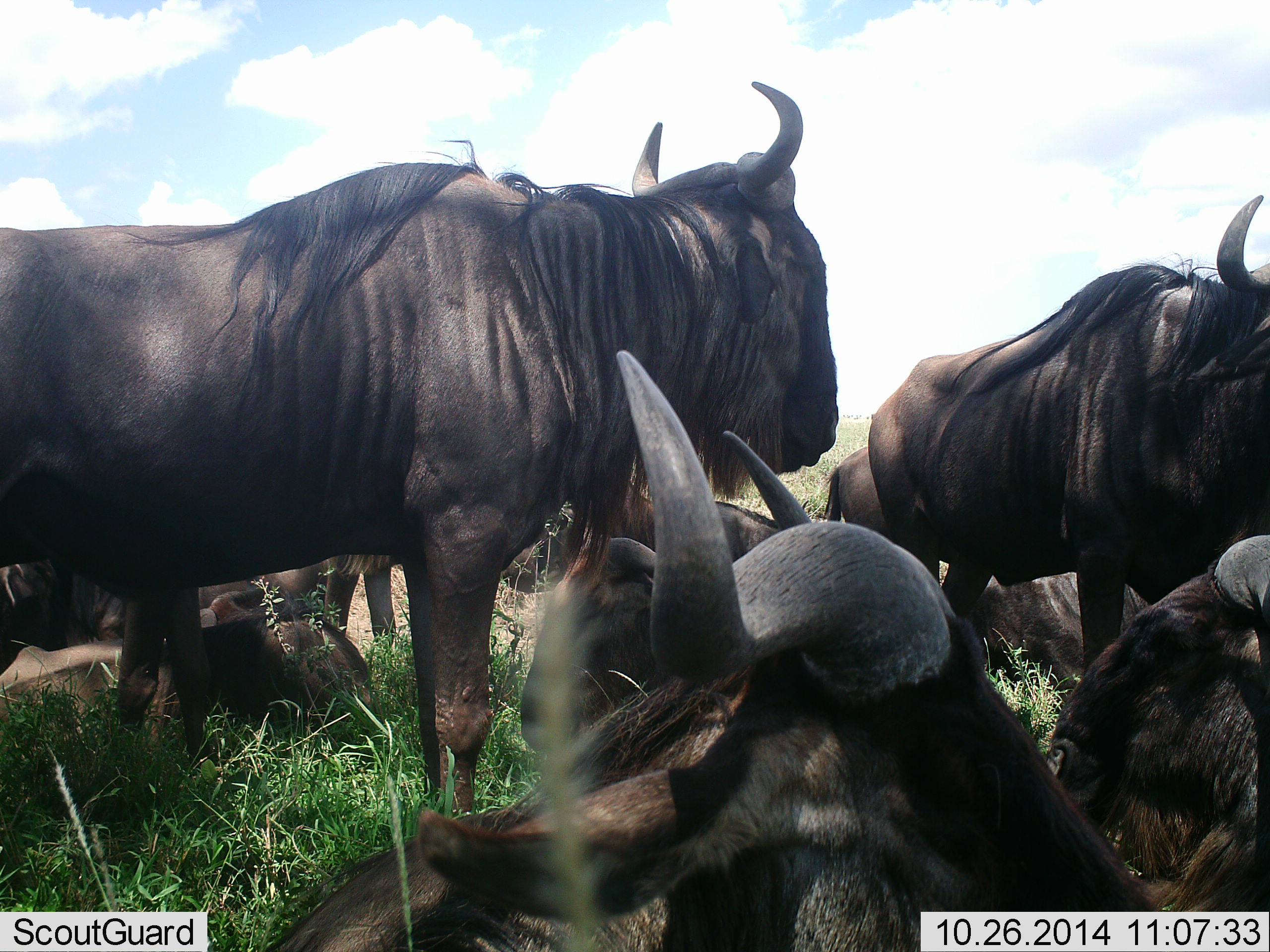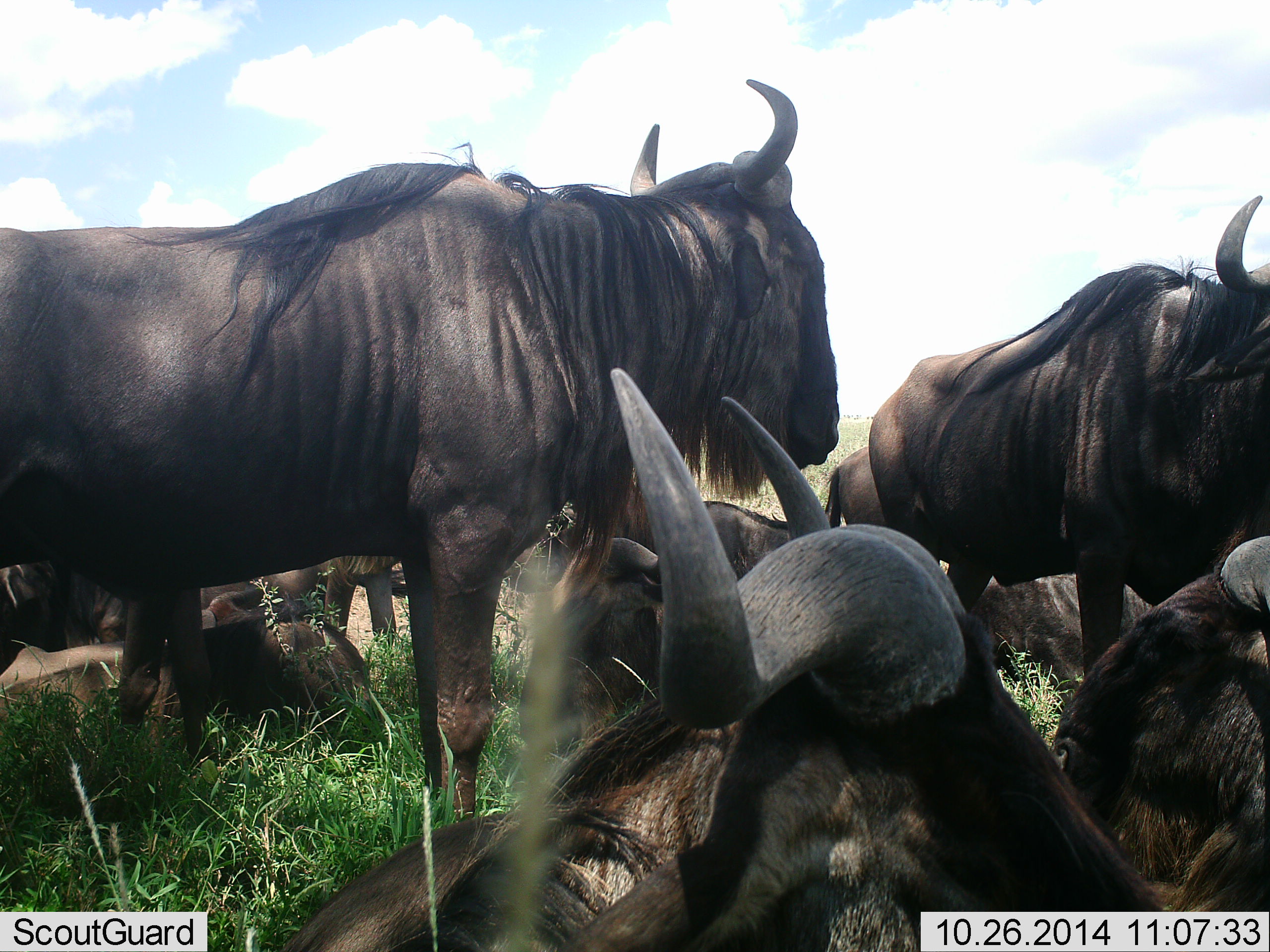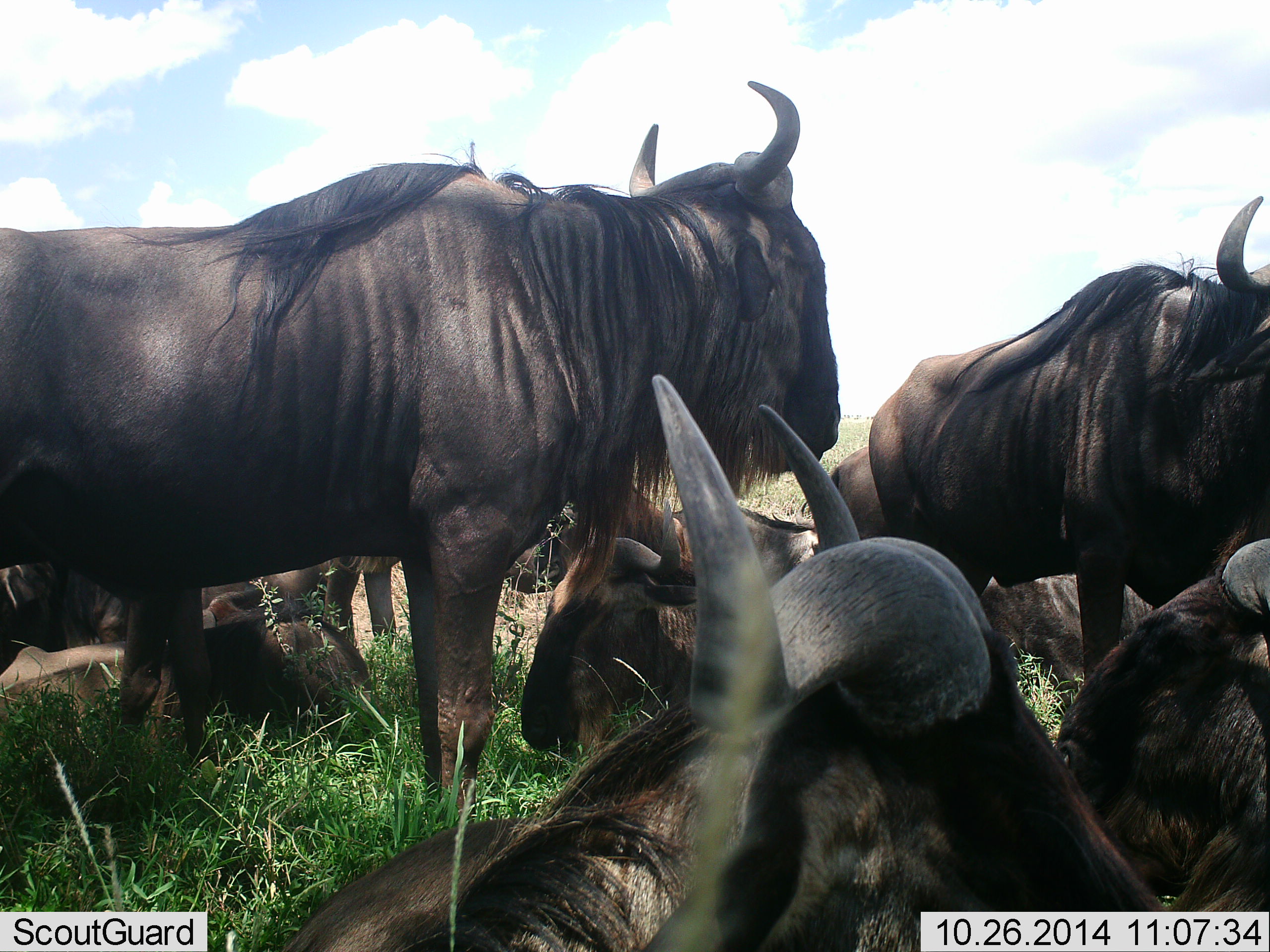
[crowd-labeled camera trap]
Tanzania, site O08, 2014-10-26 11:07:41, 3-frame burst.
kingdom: Animalia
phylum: Chordata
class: Mammalia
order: Artiodactyla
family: Bovidae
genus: Connochaetes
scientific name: Connochaetes taurinus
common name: blue wildebeest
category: wildebeest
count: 9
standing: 60%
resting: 100%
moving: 0%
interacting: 10%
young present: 0%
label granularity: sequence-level